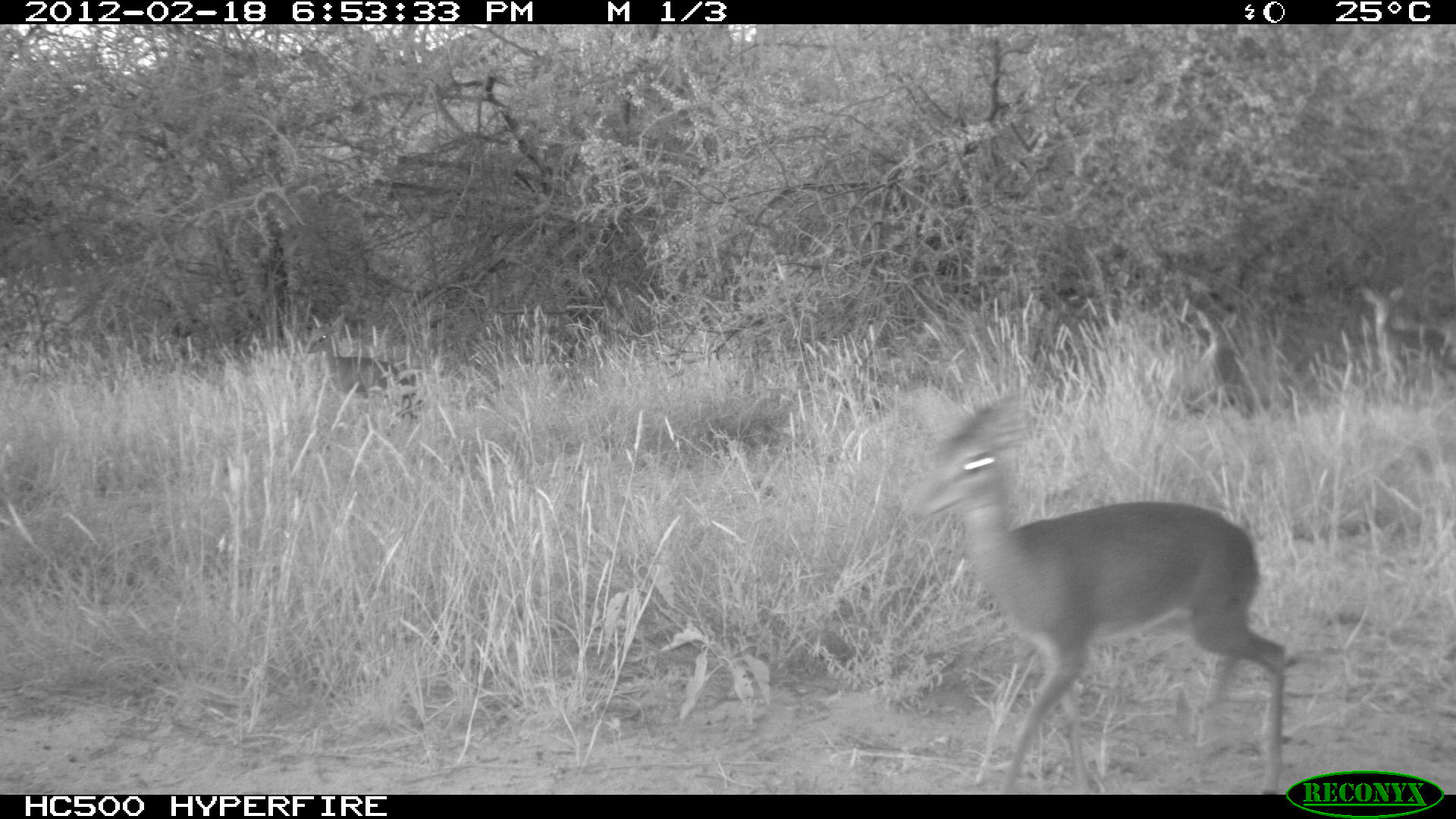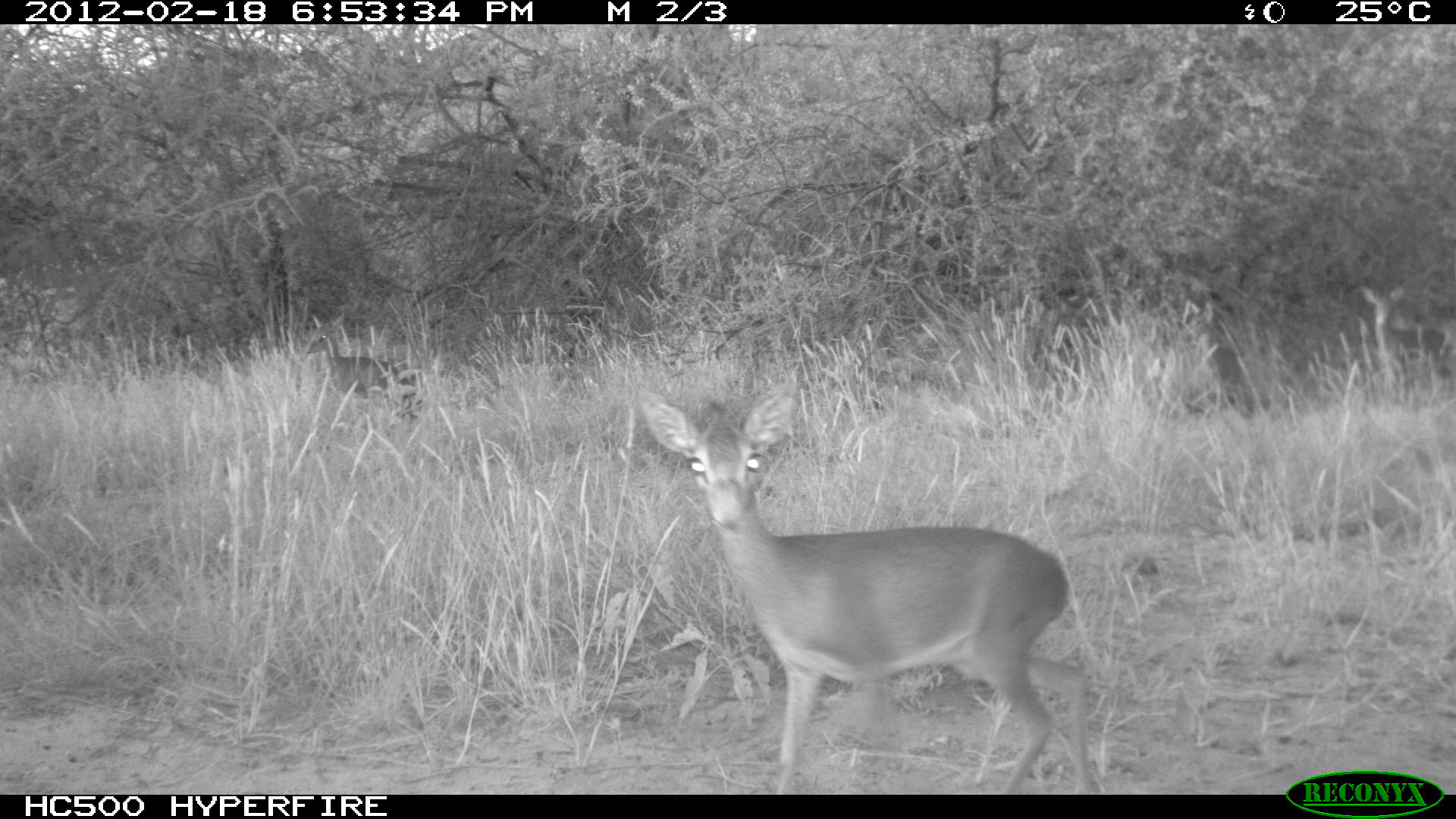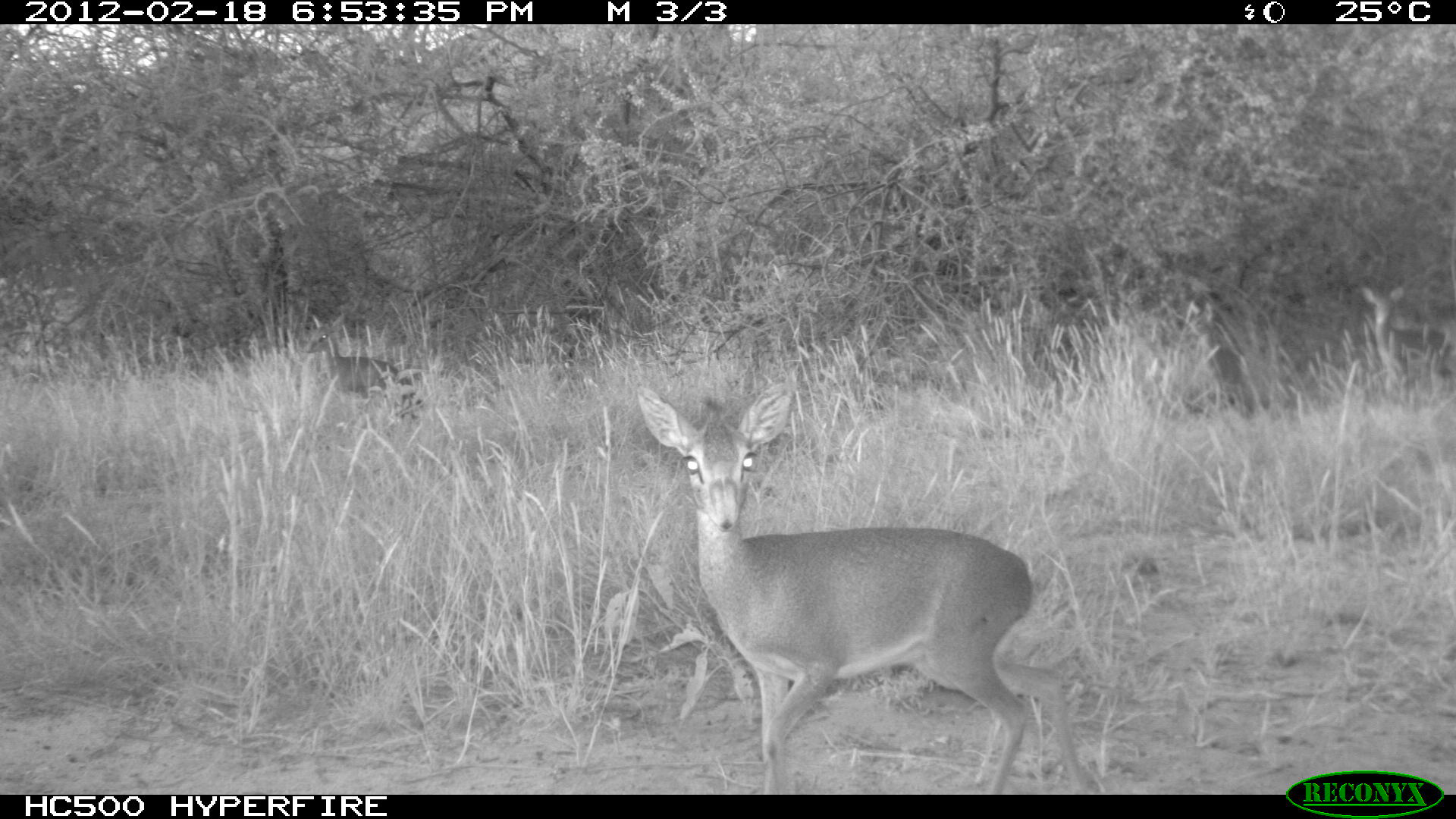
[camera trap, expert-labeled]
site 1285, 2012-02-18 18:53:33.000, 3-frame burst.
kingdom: Animalia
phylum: Chordata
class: Mammalia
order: Artiodactyla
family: Bovidae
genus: Madoqua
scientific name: Madoqua guentheri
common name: günther's dik-dik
Madoqua guentheri (günther's dik-dik), count 2.